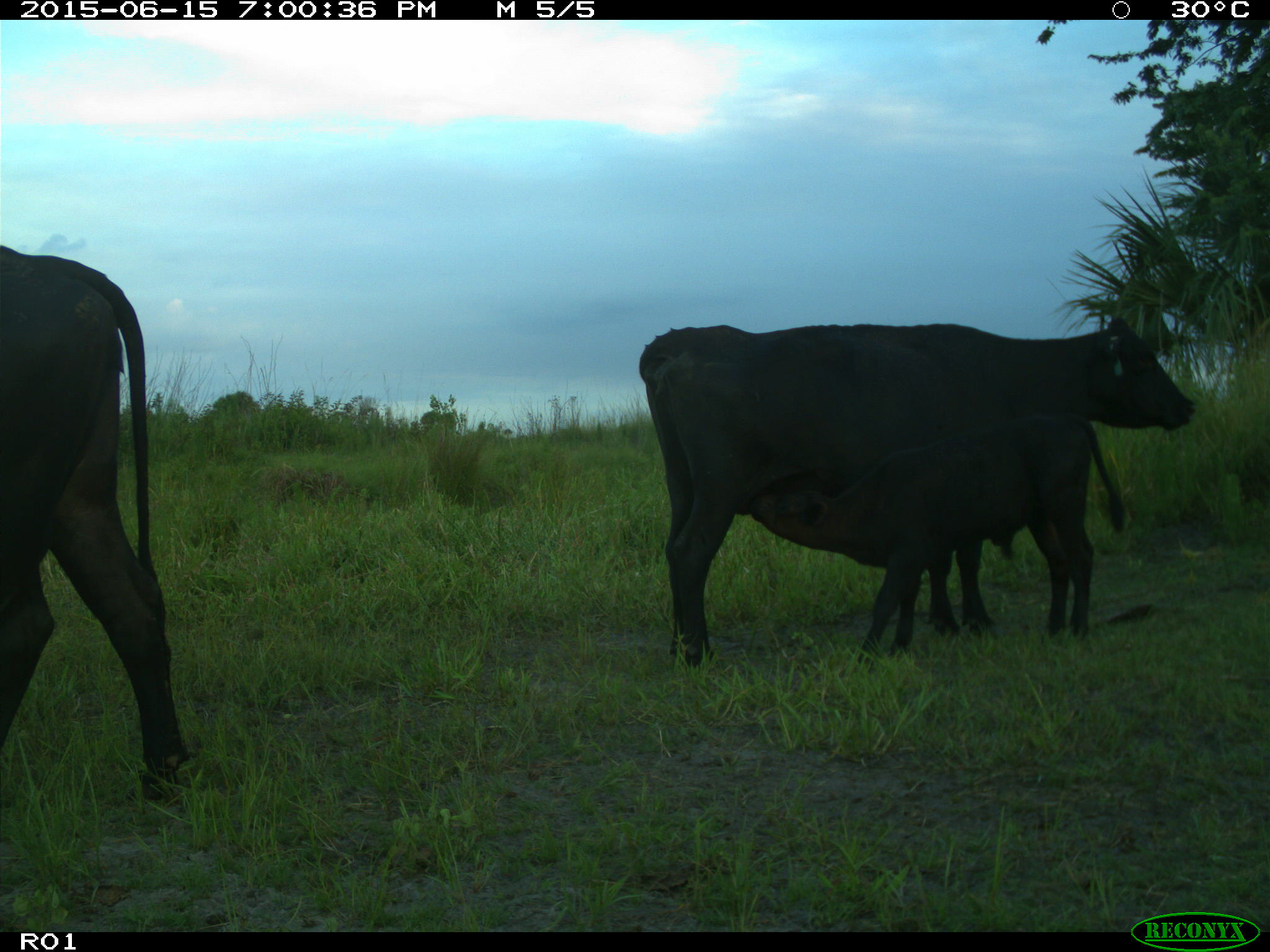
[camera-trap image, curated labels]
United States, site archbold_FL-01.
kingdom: Animalia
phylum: Chordata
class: Mammalia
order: Artiodactyla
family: Bovidae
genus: Bos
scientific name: Bos taurus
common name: domestic cow